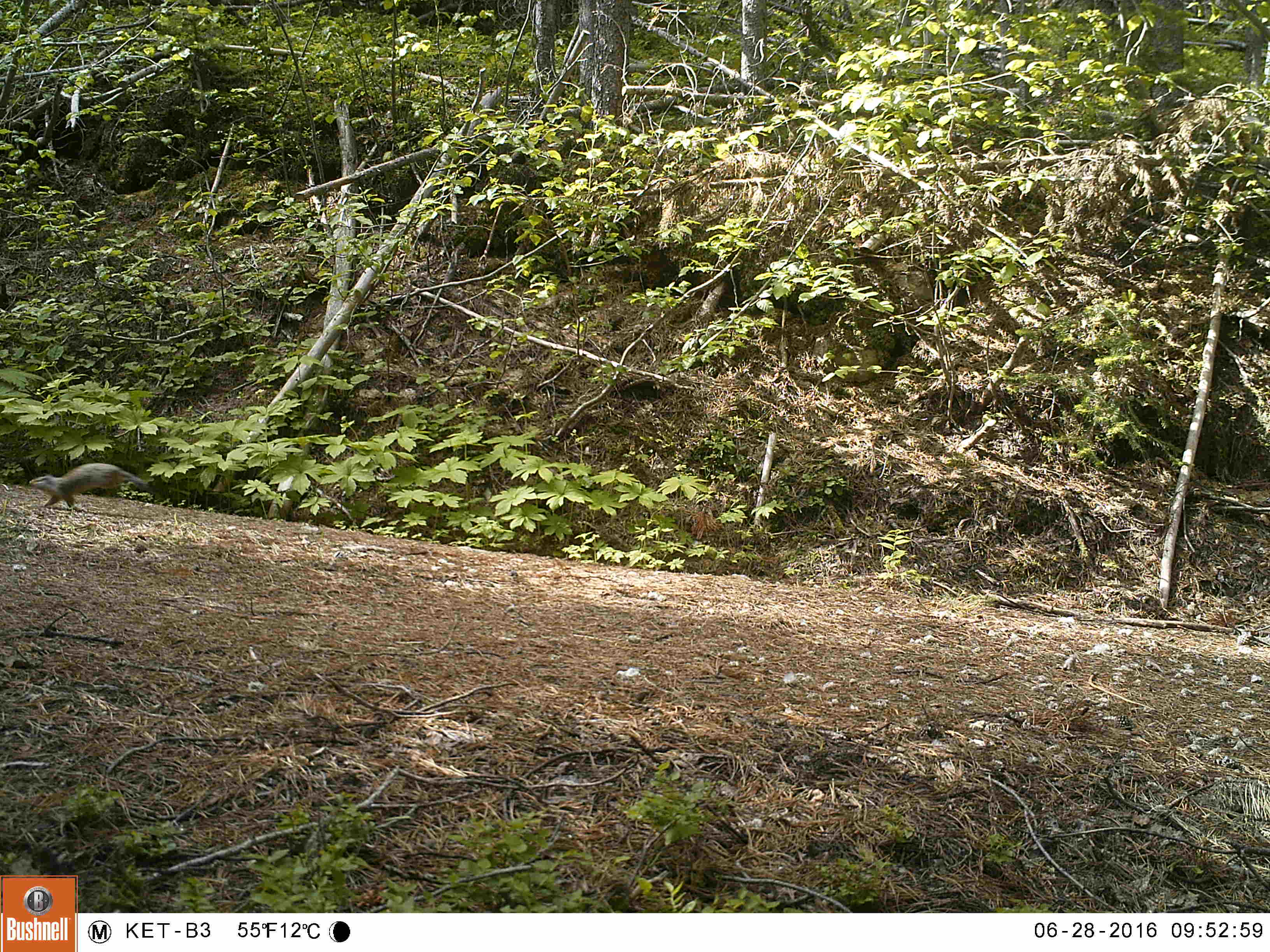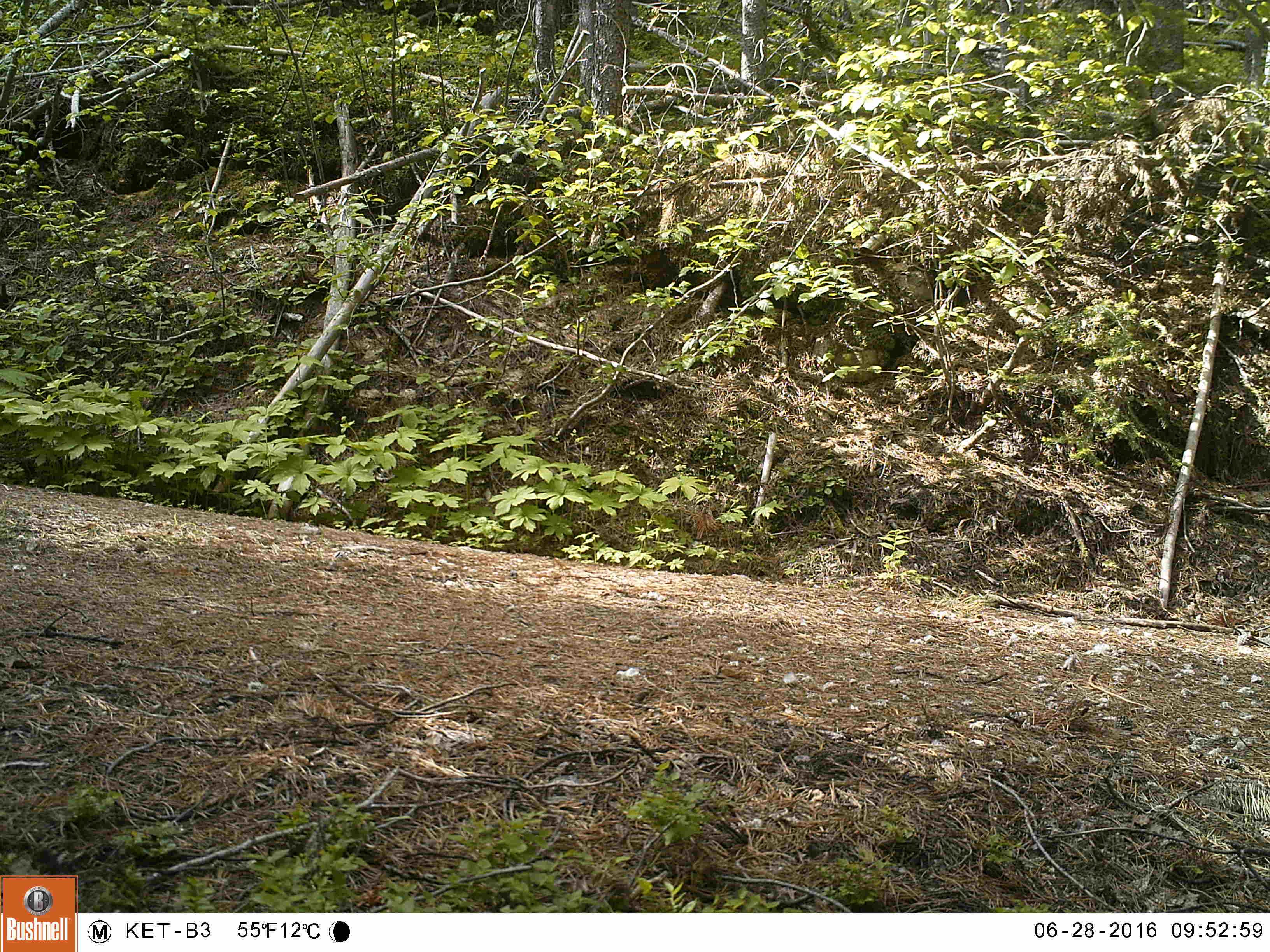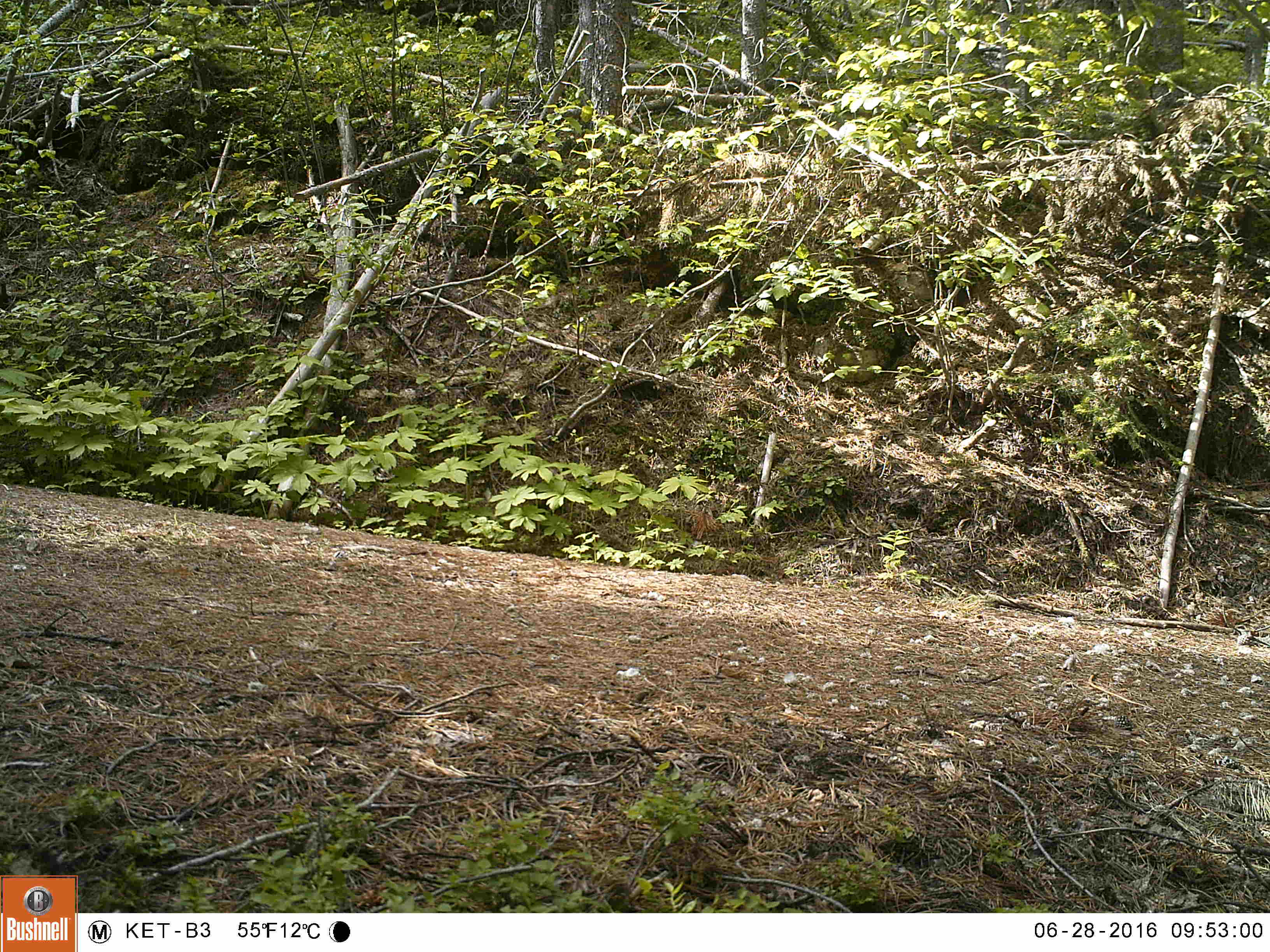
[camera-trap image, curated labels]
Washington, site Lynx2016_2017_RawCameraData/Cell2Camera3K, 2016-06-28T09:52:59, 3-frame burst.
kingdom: Animalia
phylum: Chordata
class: Mammalia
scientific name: Mammalia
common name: small mammal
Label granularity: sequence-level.